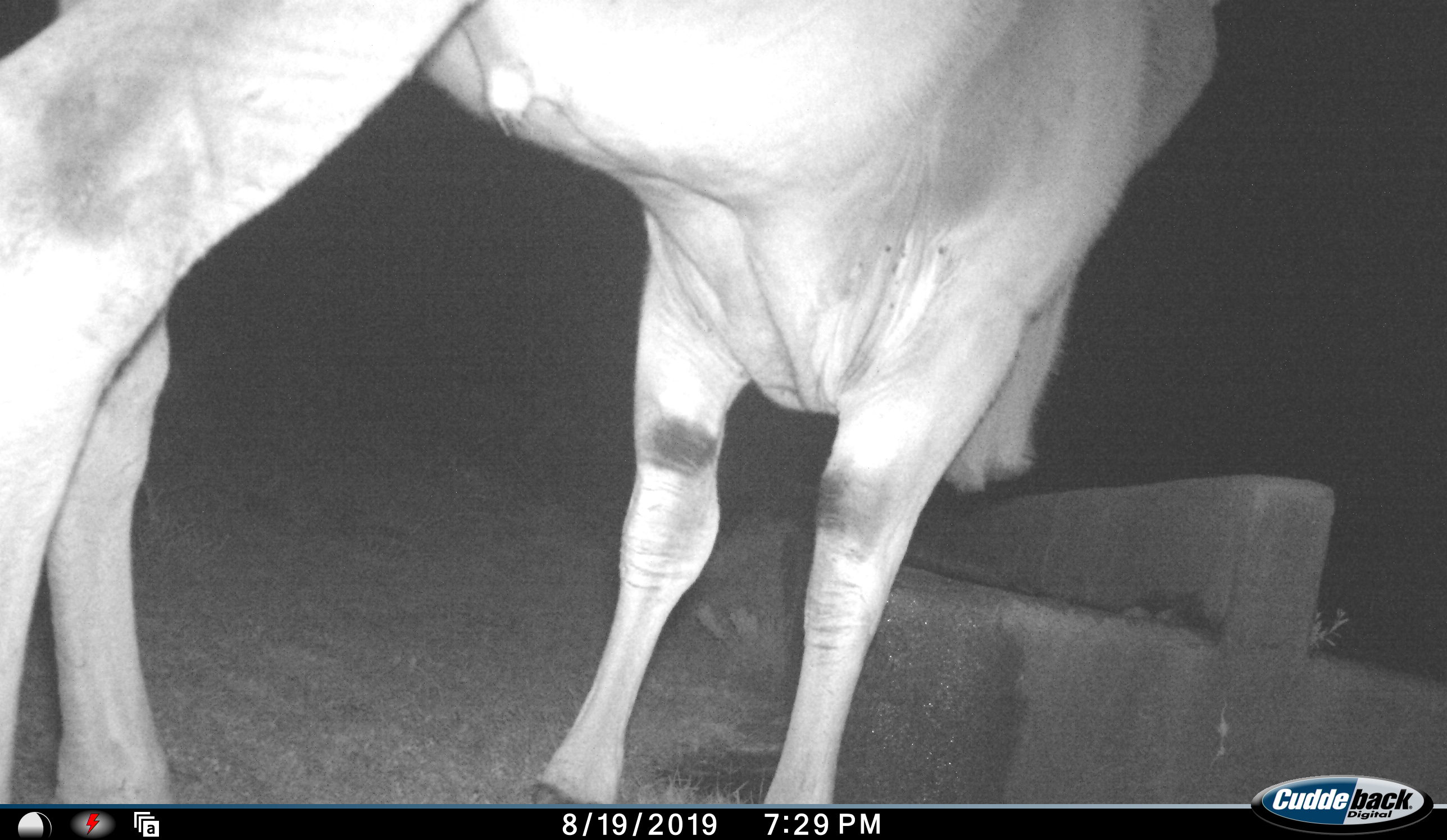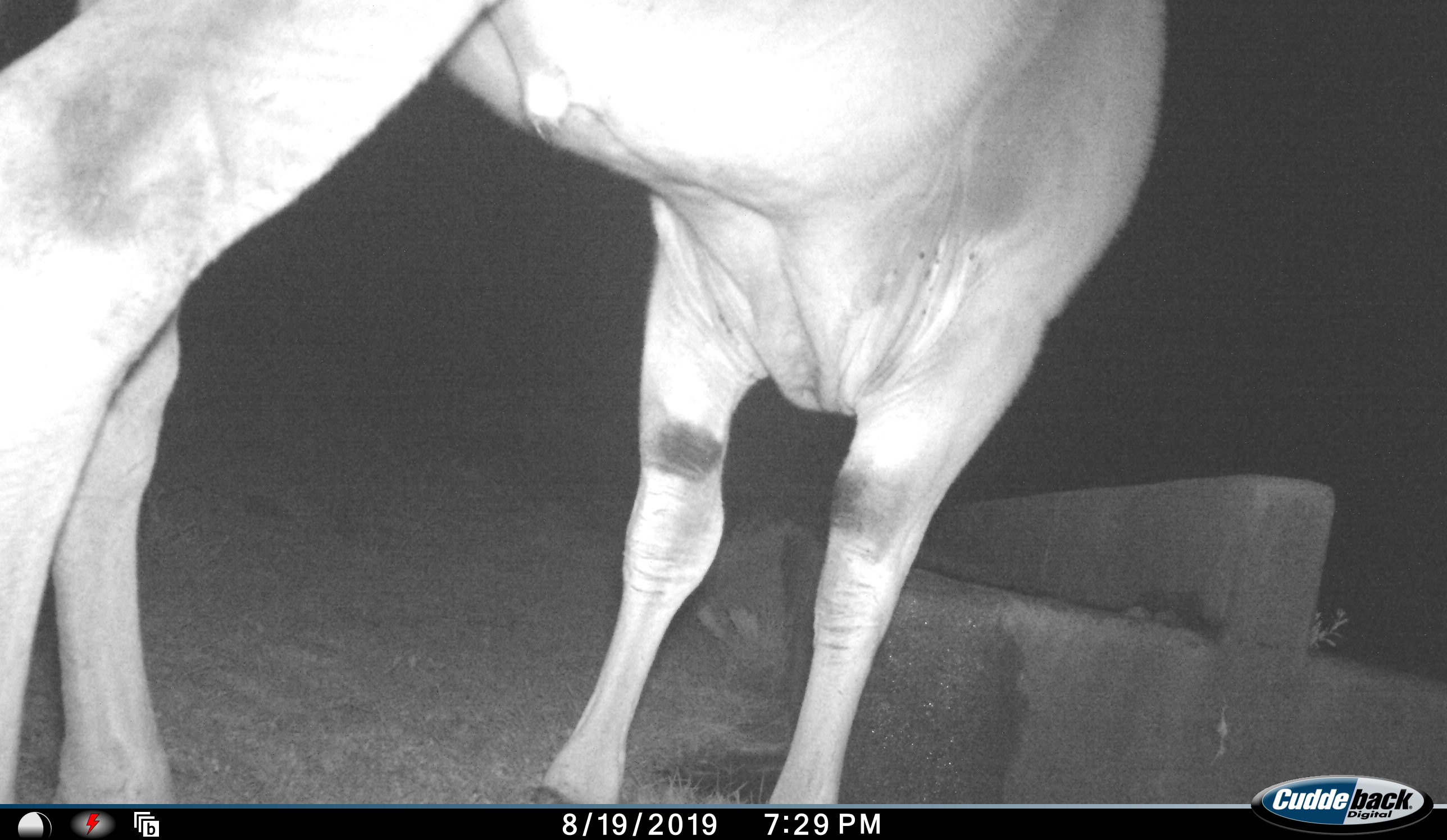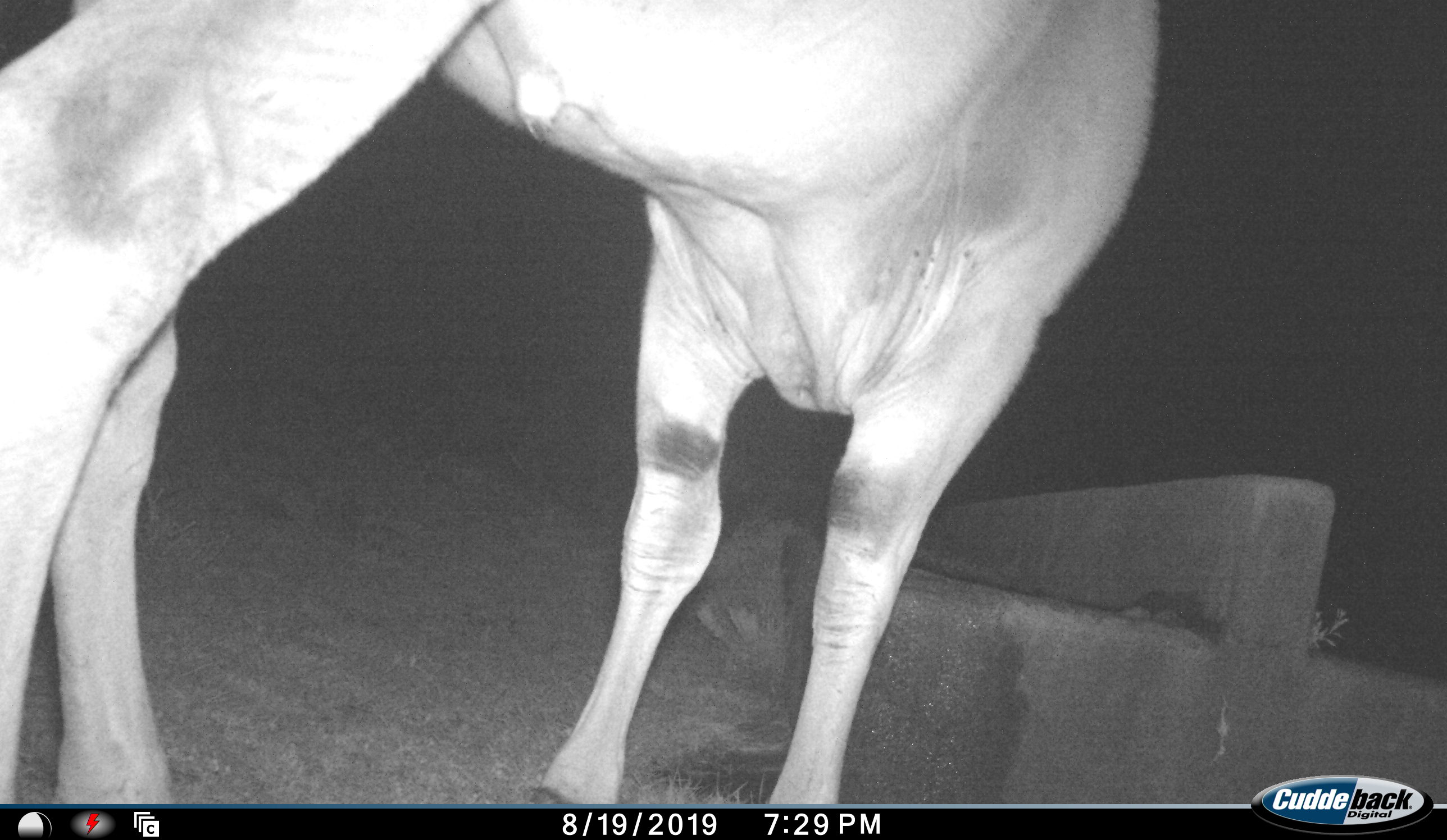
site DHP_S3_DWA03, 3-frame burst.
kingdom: Animalia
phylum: Chordata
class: Mammalia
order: Artiodactyla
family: Bovidae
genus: Tragelaphus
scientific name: Tragelaphus oryx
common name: eland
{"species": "eland (Tragelaphus oryx)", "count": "1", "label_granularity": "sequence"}